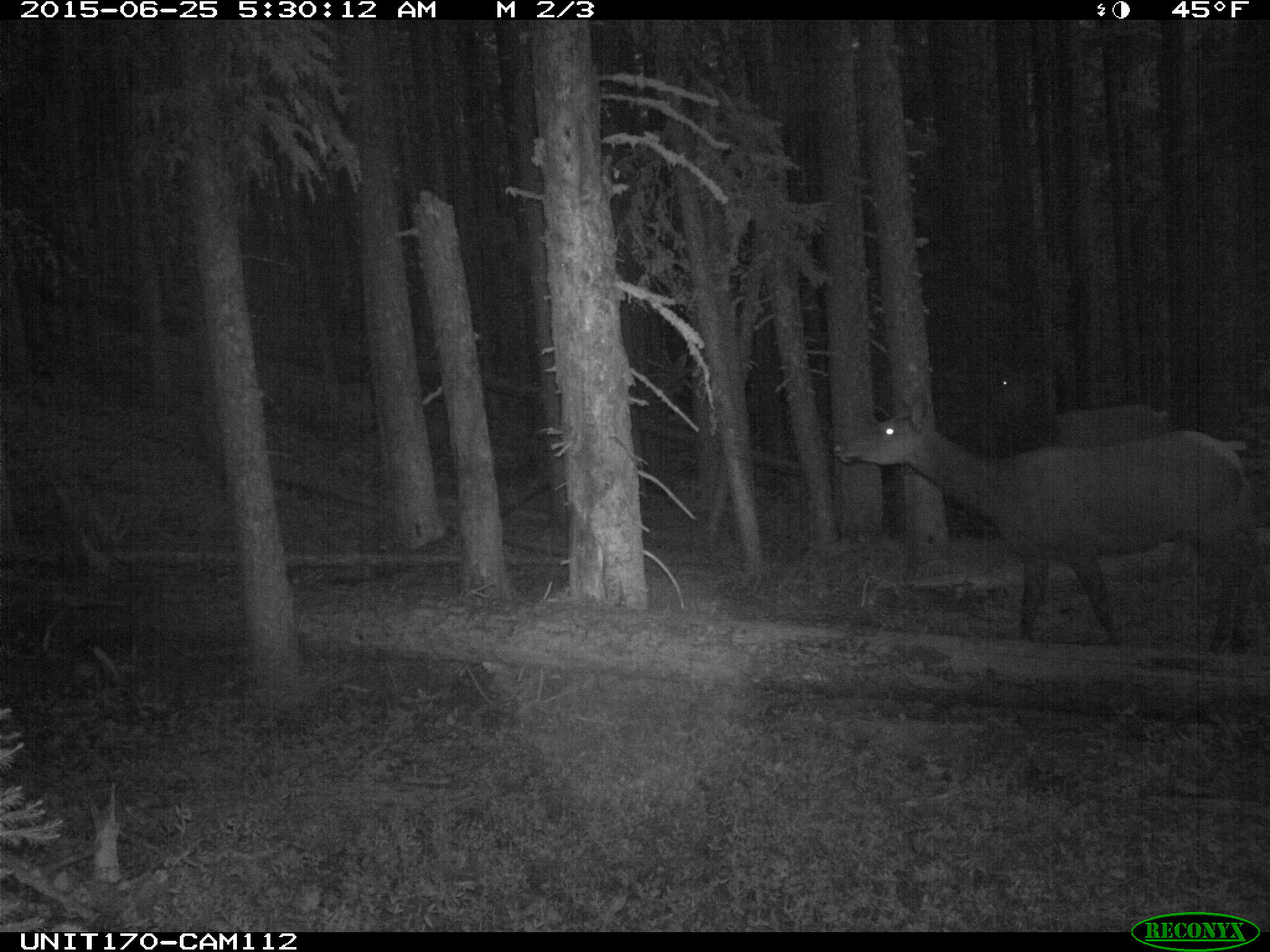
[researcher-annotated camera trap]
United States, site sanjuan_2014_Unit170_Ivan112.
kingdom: Animalia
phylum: Chordata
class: Mammalia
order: Artiodactyla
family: Cervidae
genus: Cervus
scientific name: Cervus elaphus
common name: red deer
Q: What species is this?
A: Cervus elaphus (red deer).